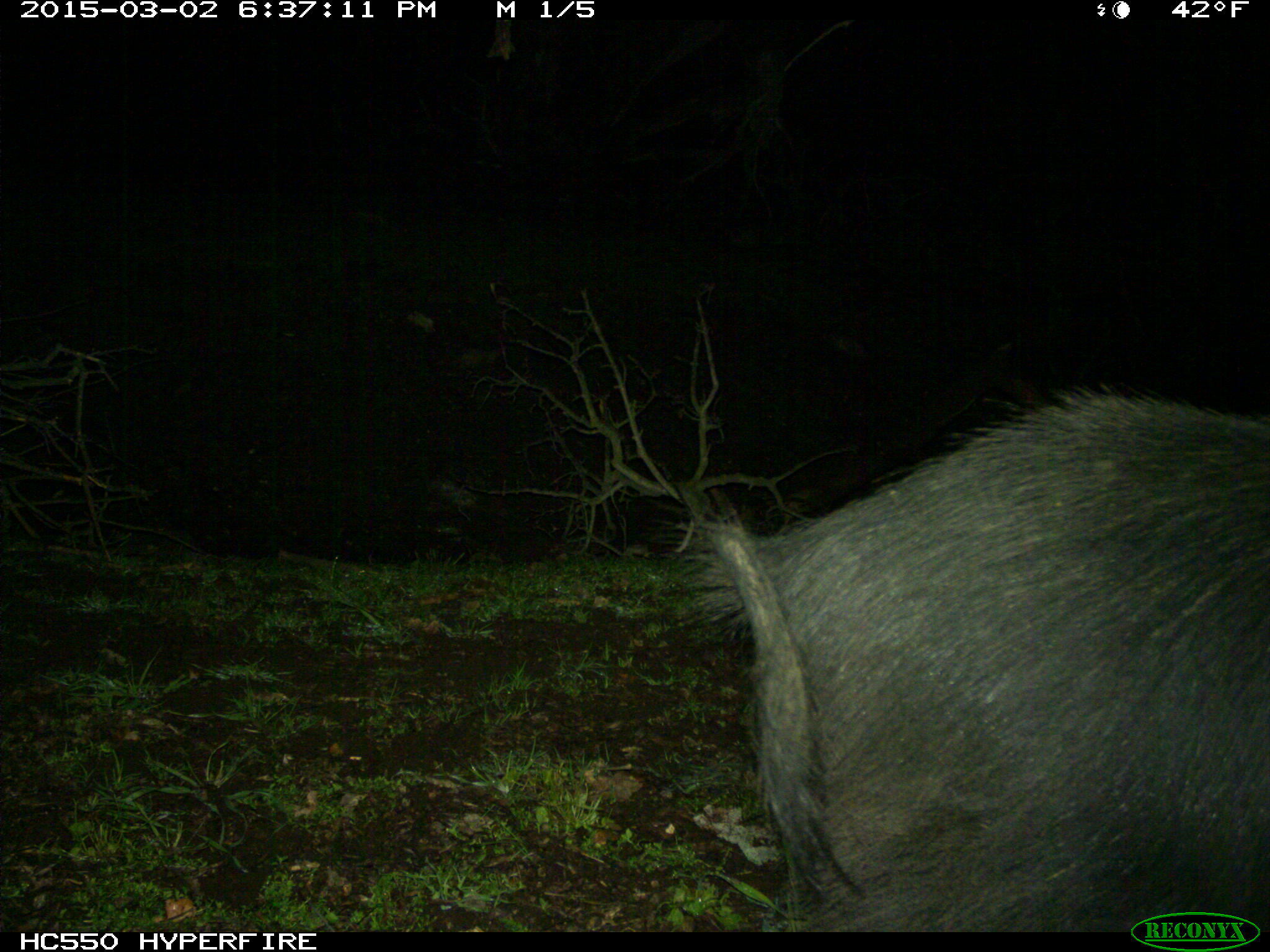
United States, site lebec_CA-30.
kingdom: Animalia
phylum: Chordata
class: Mammalia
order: Artiodactyla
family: Suidae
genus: Sus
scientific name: Sus scrofa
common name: wild boar